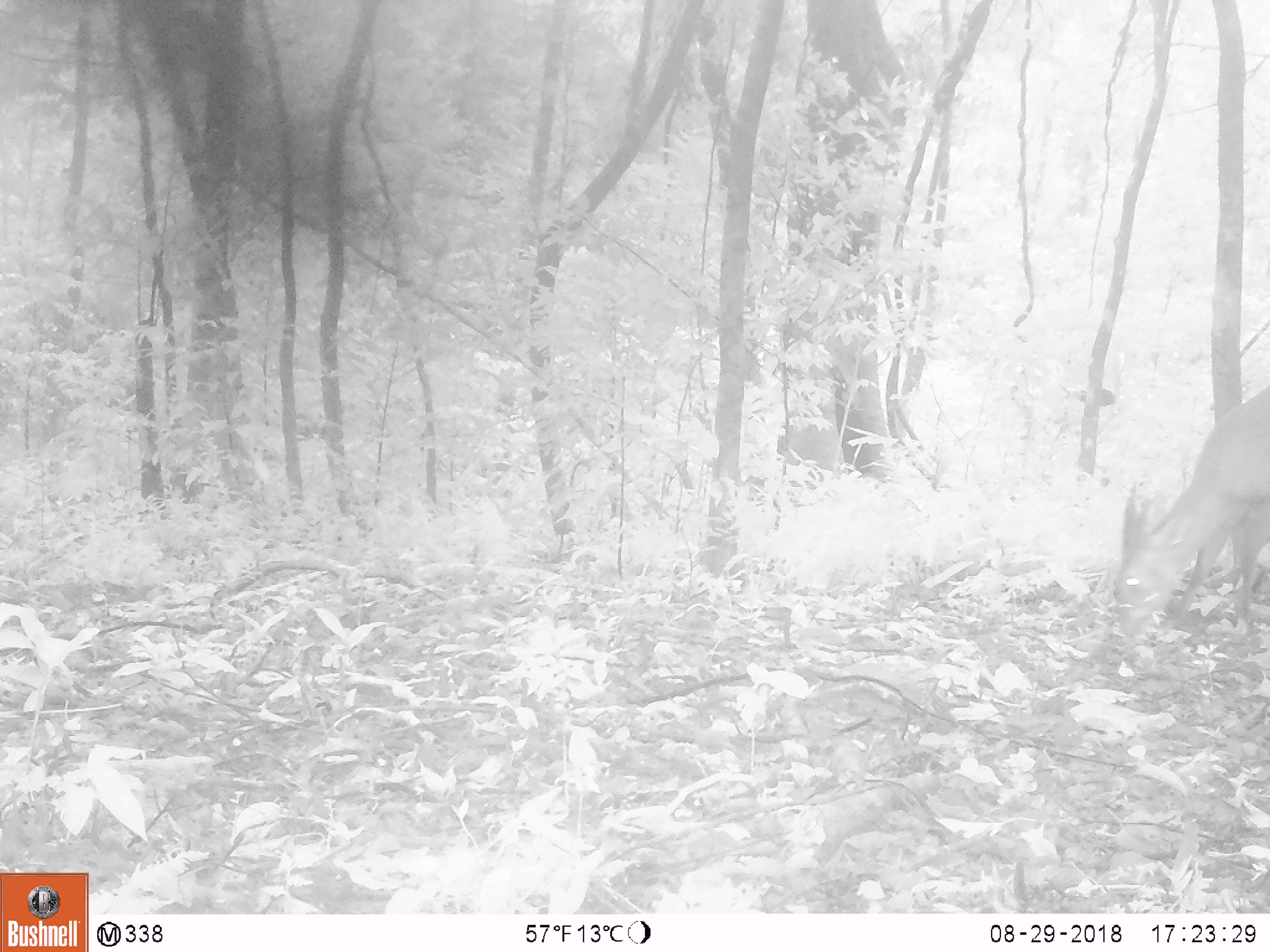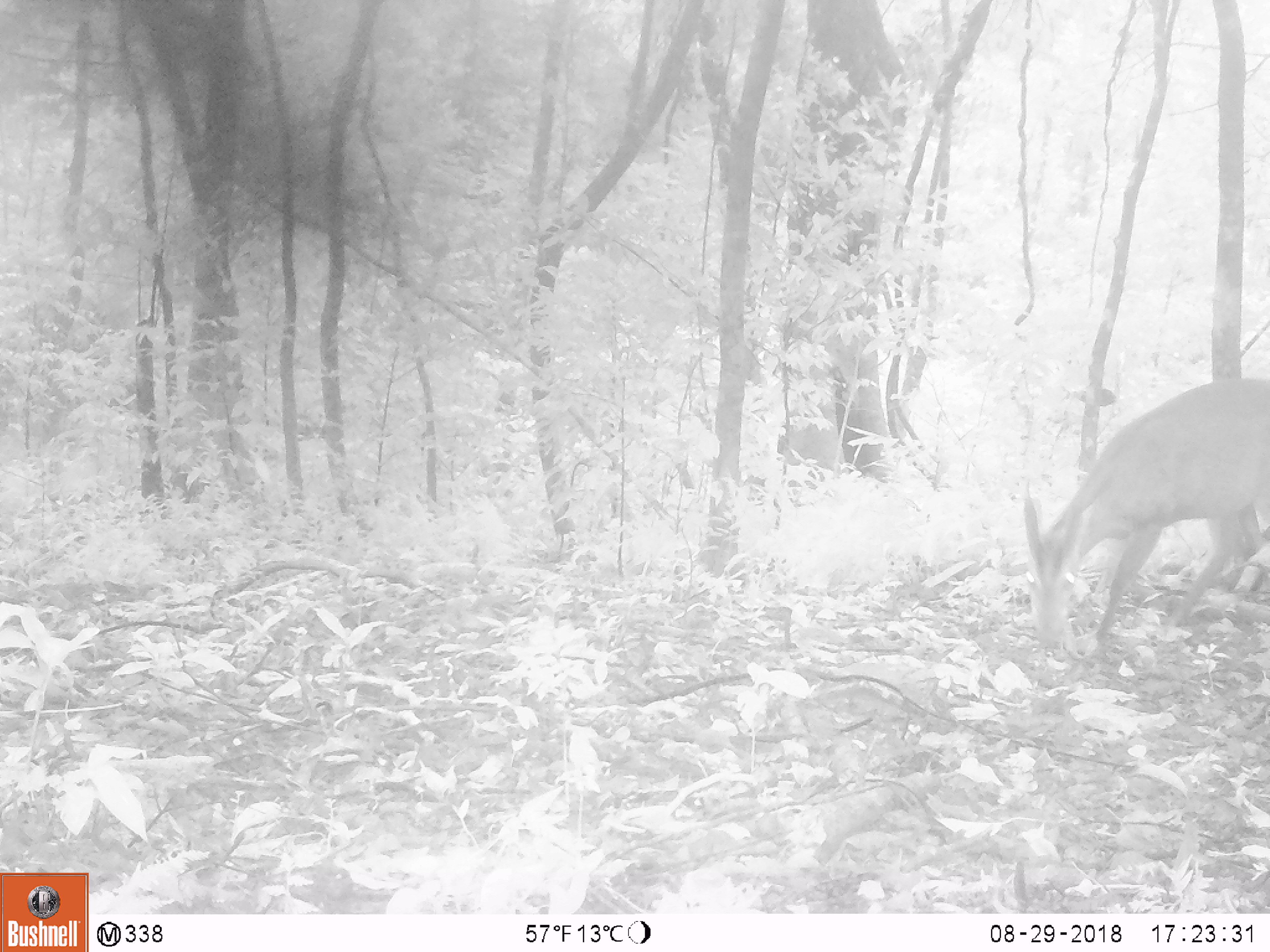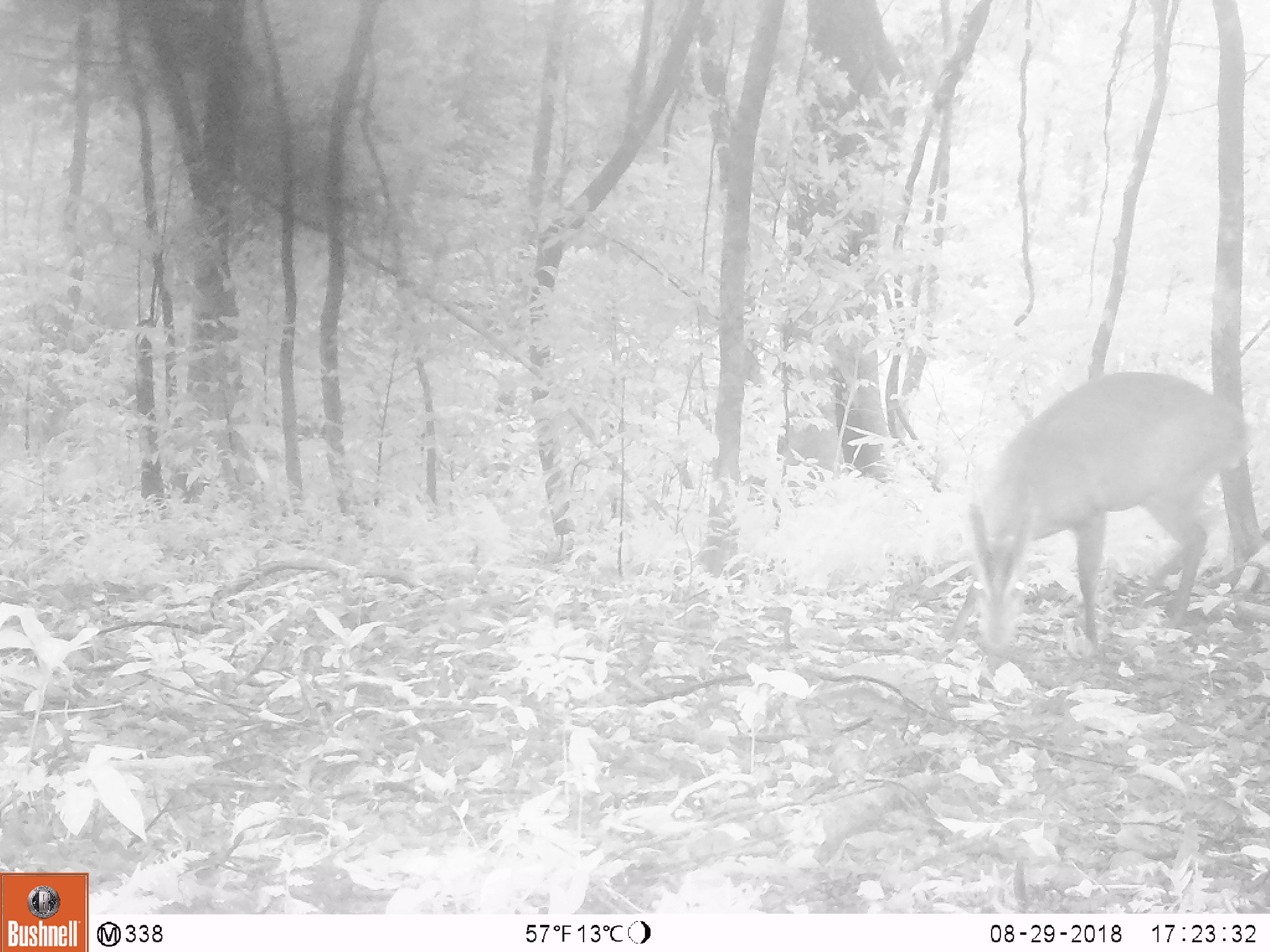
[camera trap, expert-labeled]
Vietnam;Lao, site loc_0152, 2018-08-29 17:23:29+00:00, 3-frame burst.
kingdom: Animalia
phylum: Chordata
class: Mammalia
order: Artiodactyla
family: Cervidae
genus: Muntiacus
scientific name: Muntiacus vuquangensis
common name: large-antlered muntjac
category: large antlered muntjac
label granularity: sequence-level